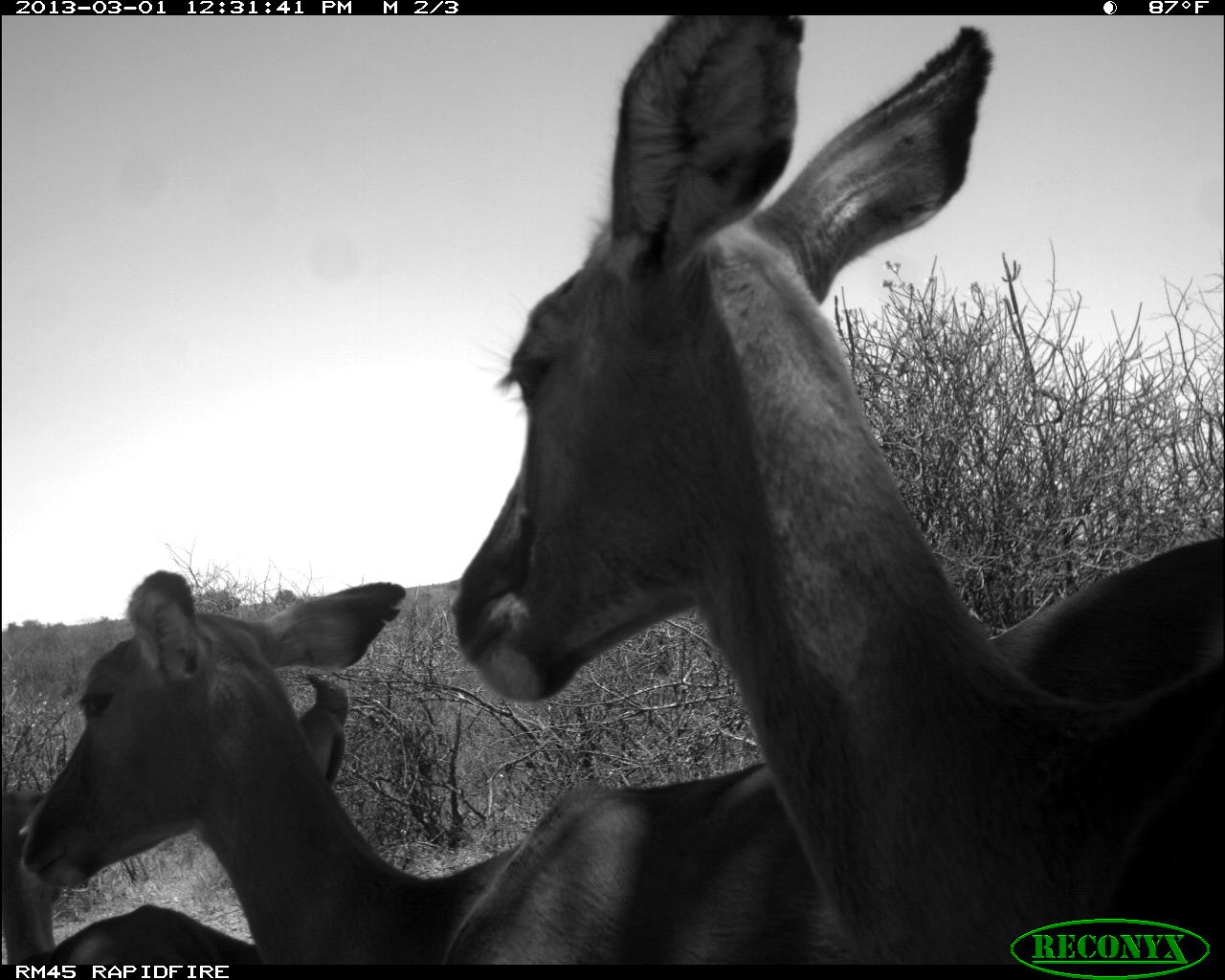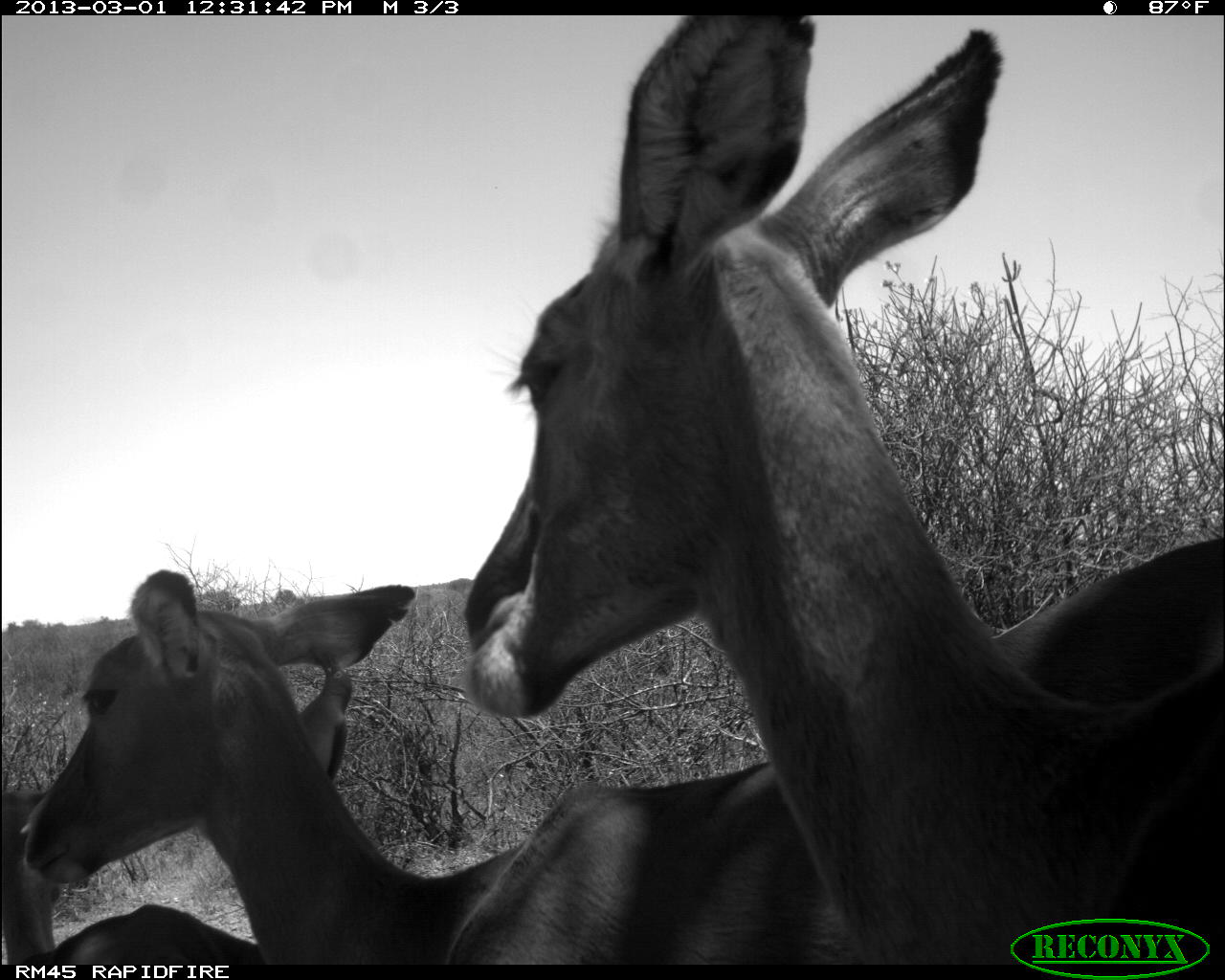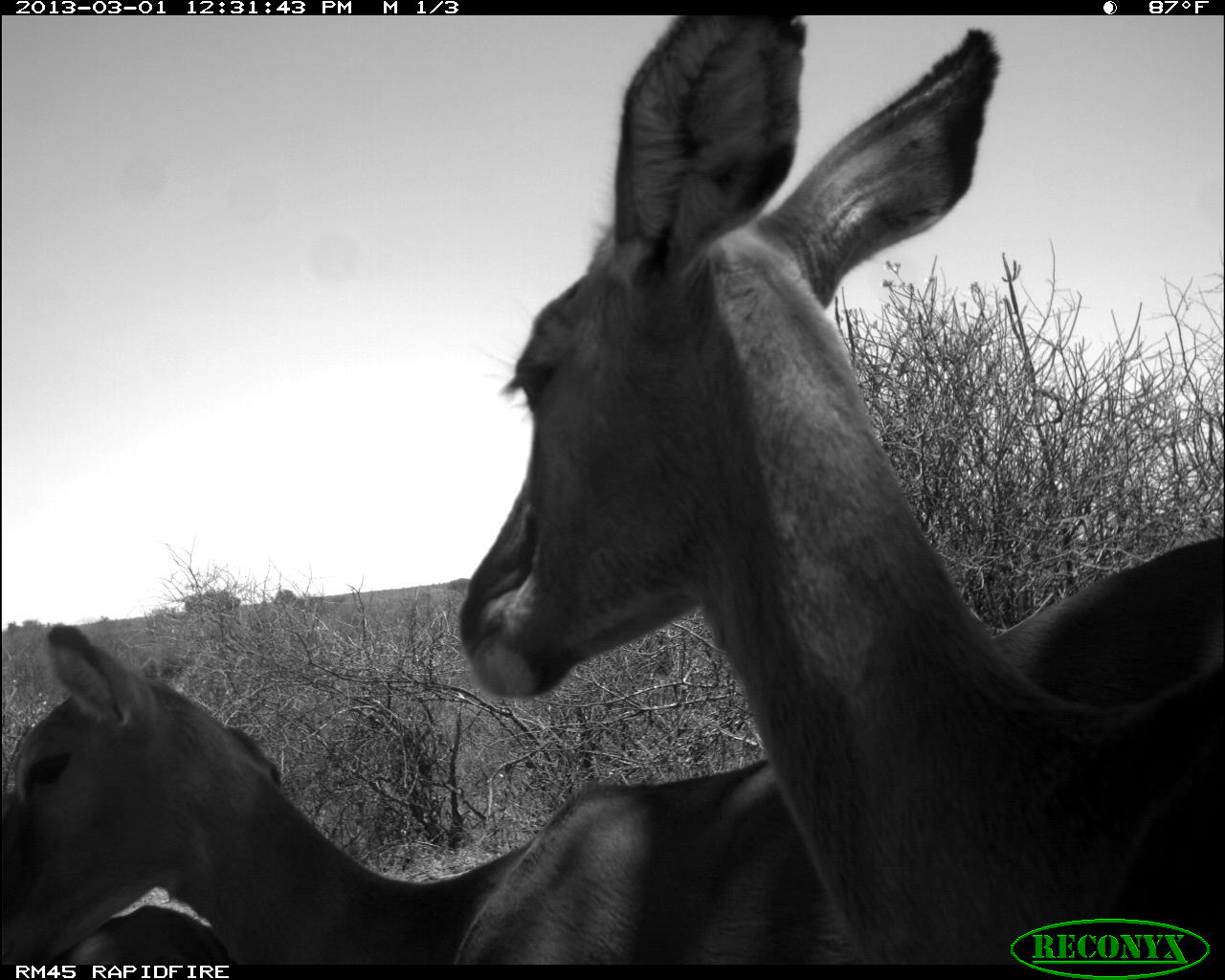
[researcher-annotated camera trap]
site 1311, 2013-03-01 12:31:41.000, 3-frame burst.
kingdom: Animalia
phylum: Chordata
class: Mammalia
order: Artiodactyla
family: Bovidae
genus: Aepyceros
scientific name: Aepyceros melampus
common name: impala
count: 3